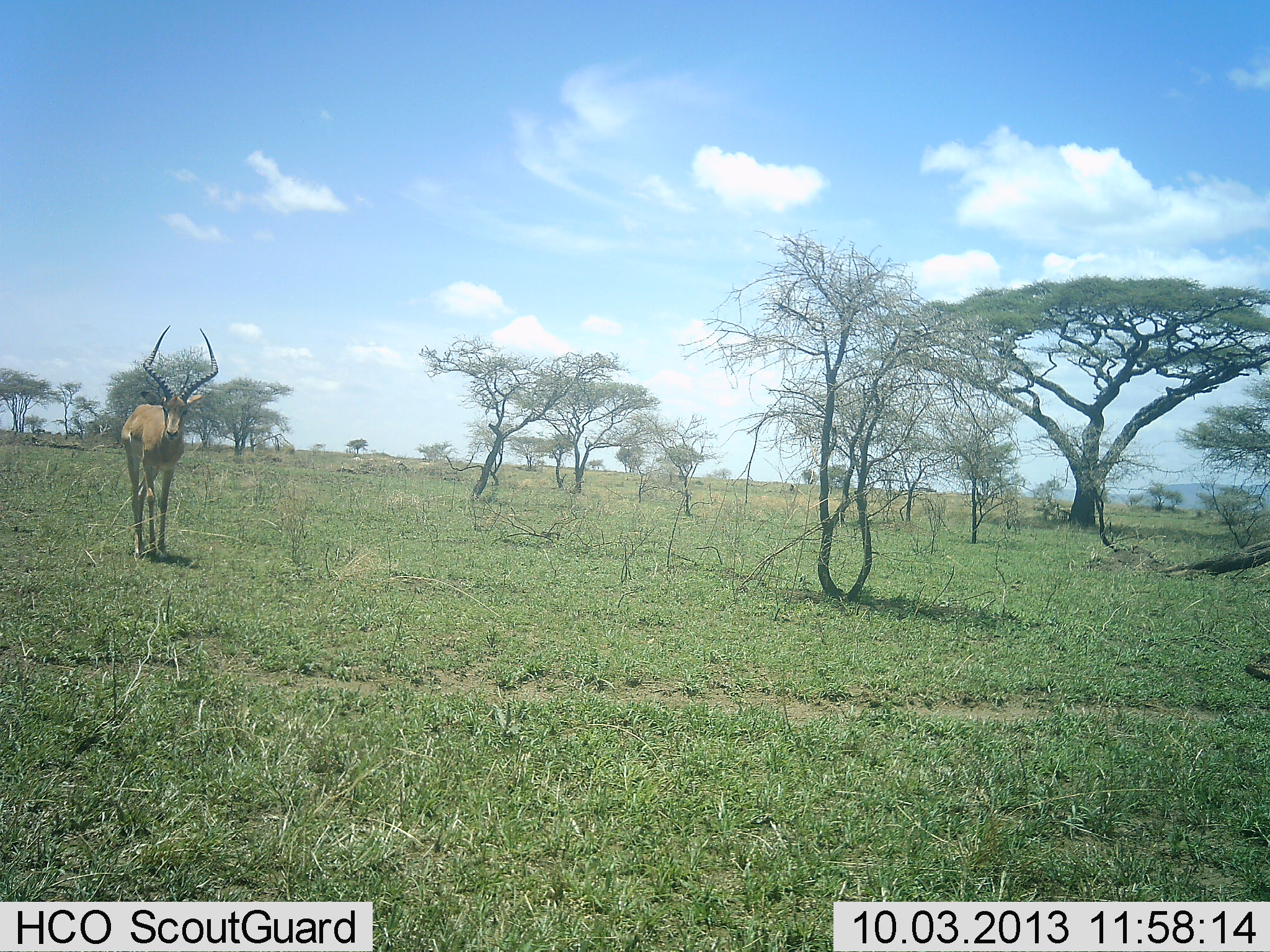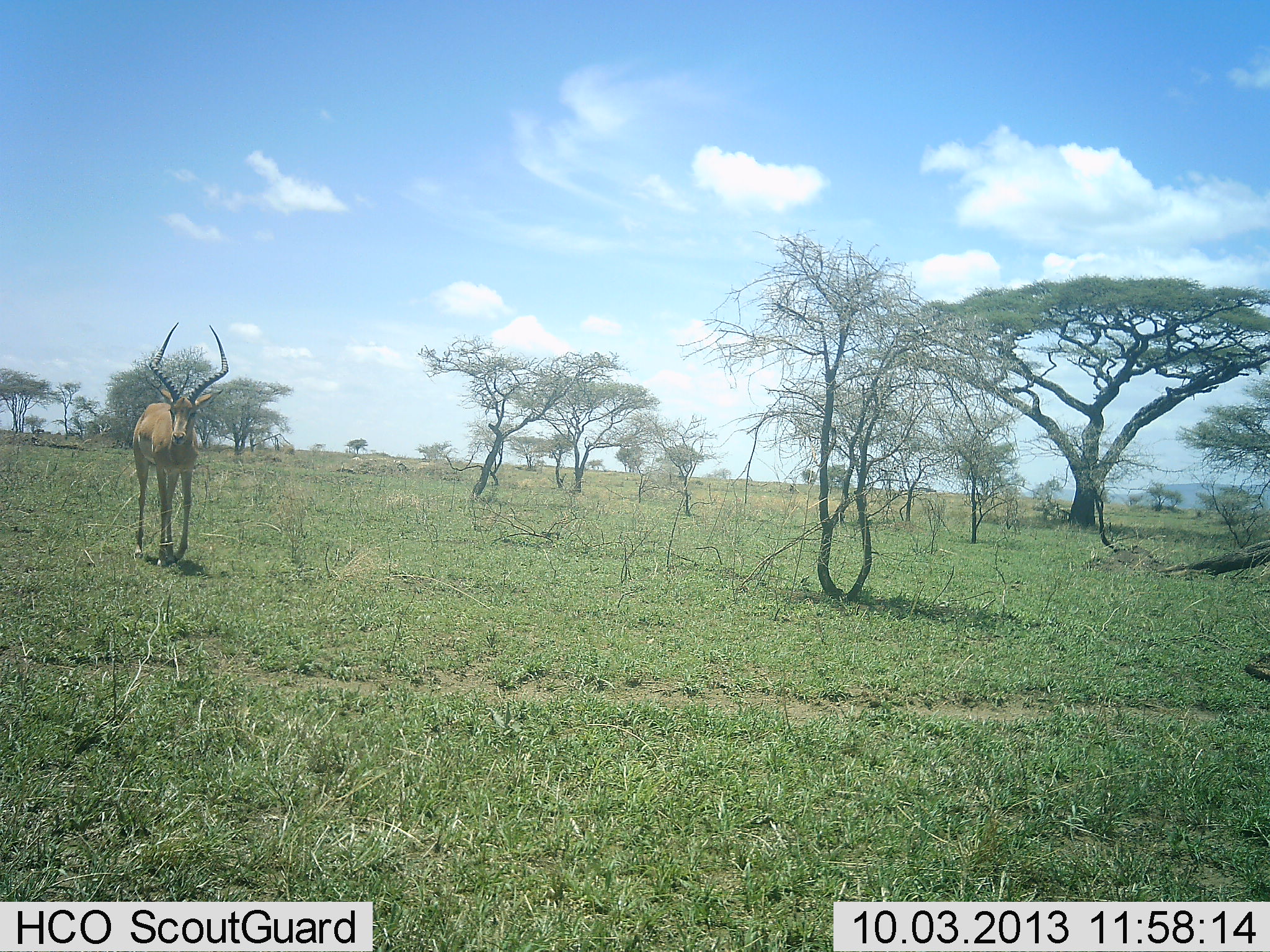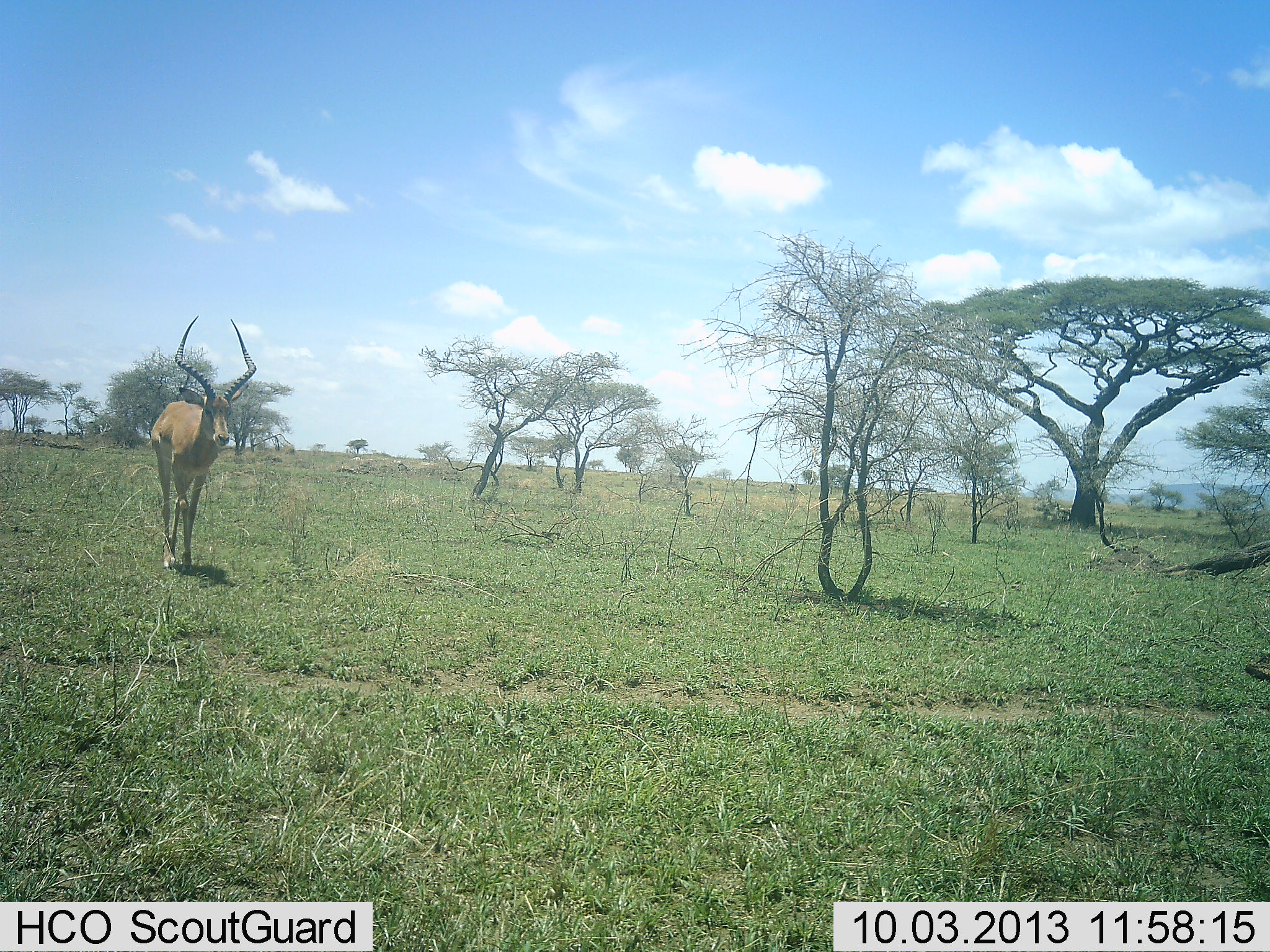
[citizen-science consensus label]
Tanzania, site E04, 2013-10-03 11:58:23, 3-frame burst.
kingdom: Animalia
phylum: Chordata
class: Mammalia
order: Artiodactyla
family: Bovidae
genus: Aepyceros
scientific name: Aepyceros melampus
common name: impala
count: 1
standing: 9%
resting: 0%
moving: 91%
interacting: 0%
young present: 0%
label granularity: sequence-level